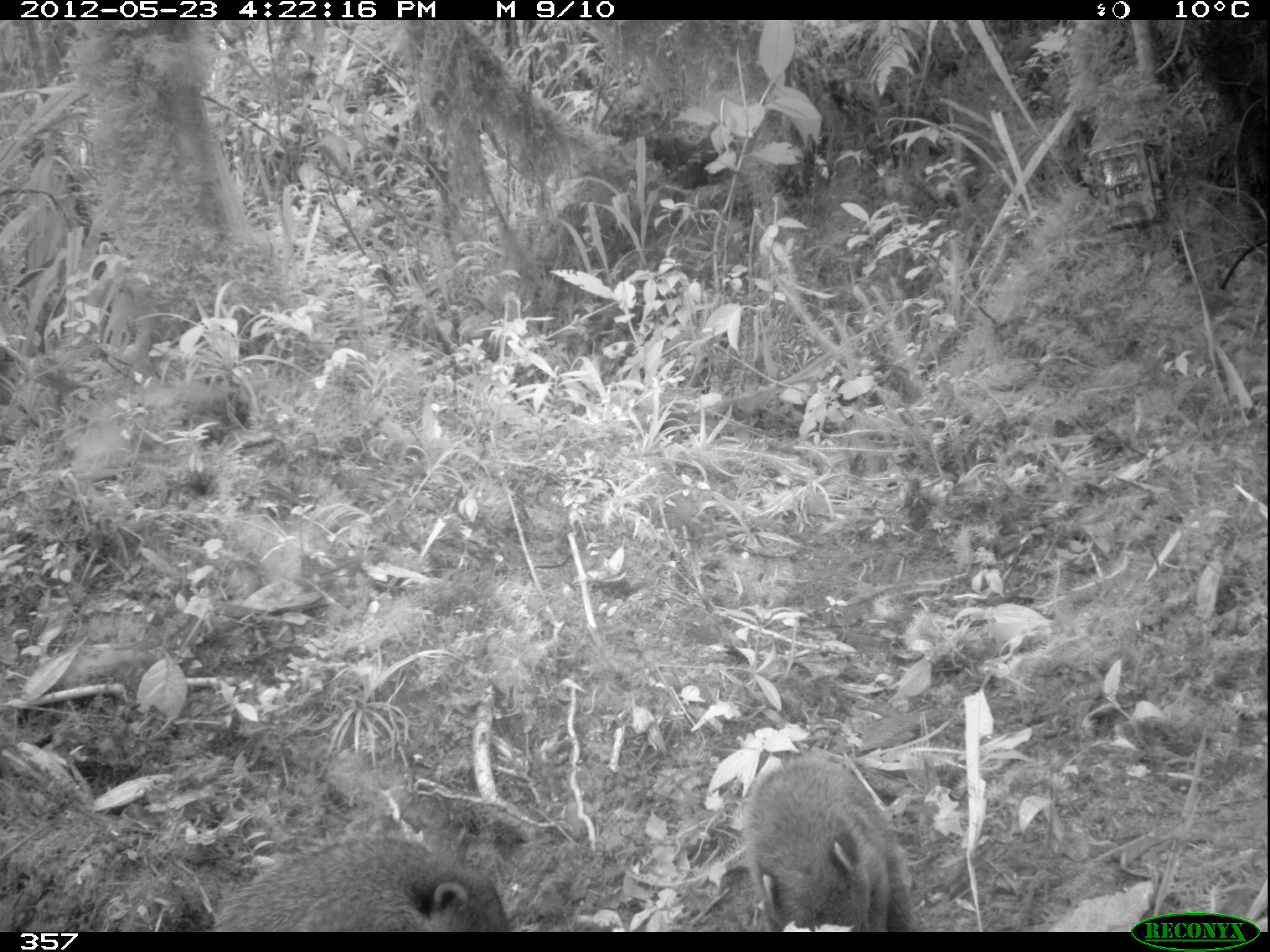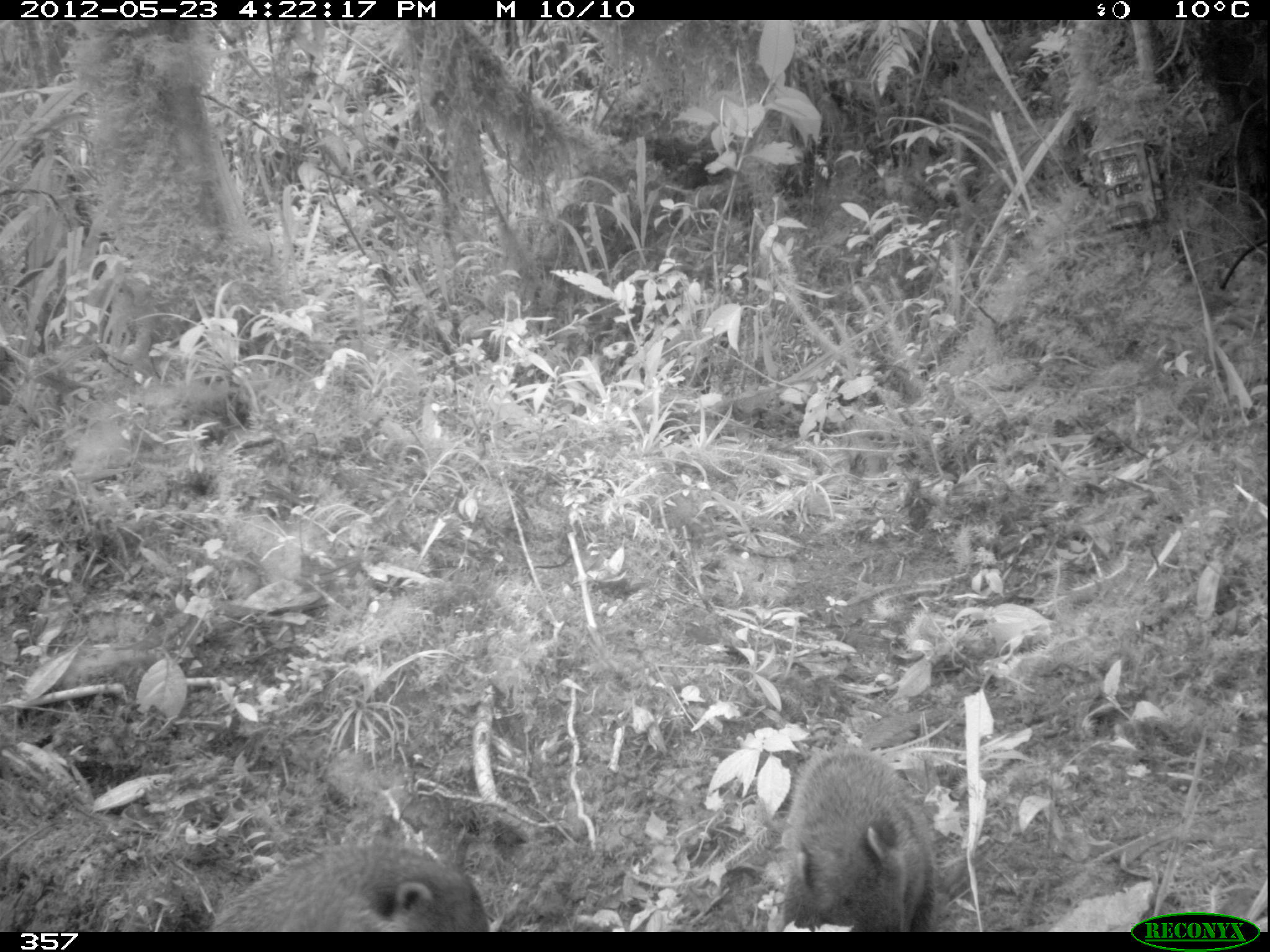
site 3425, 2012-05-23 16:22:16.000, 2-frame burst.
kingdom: Animalia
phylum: Chordata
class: Mammalia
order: Carnivora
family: Procyonidae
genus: Nasua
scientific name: Nasua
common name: coatis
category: unknown coati